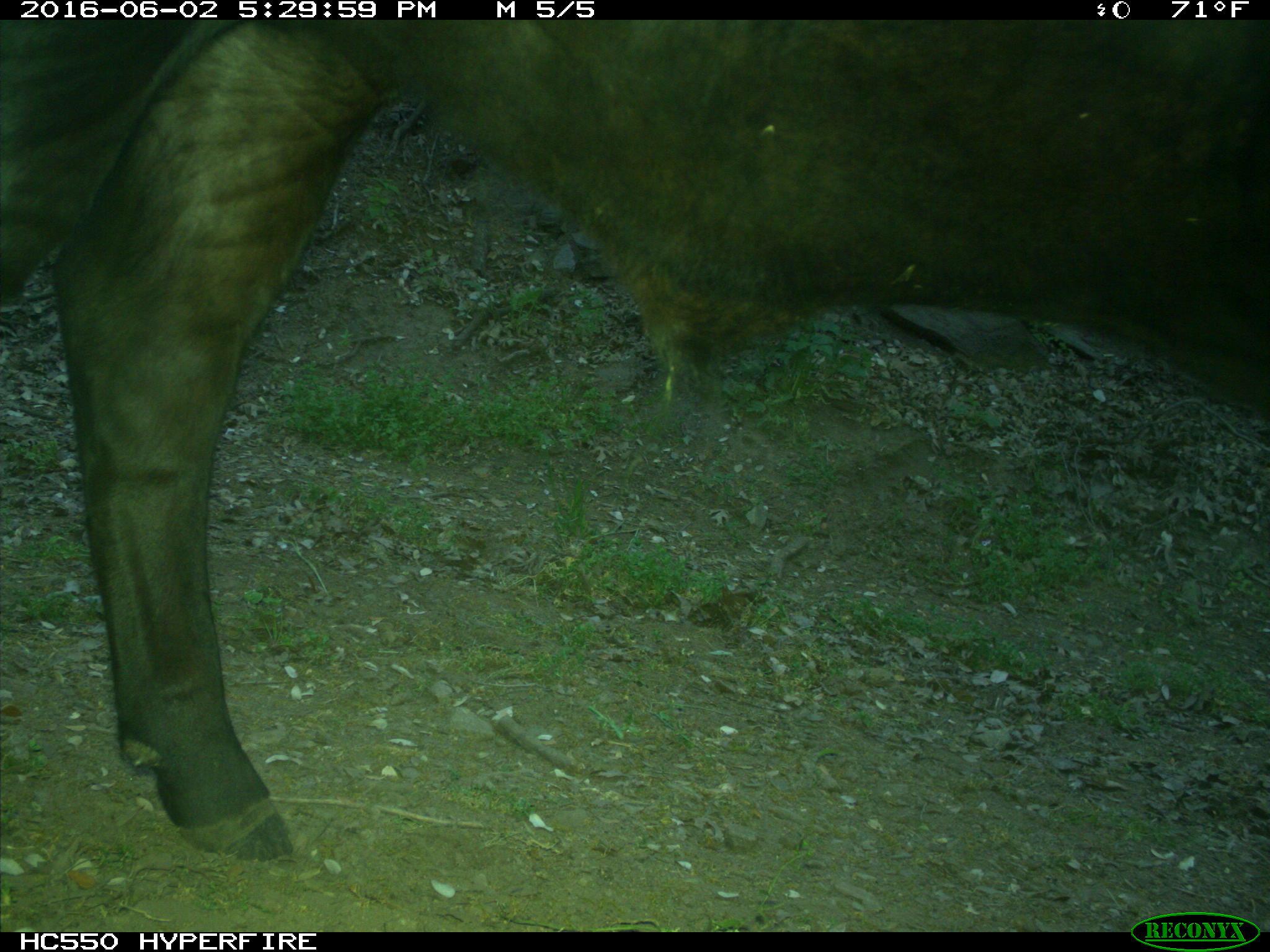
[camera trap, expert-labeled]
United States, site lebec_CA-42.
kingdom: Animalia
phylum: Chordata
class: Mammalia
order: Artiodactyla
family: Bovidae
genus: Bos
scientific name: Bos taurus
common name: domestic cow